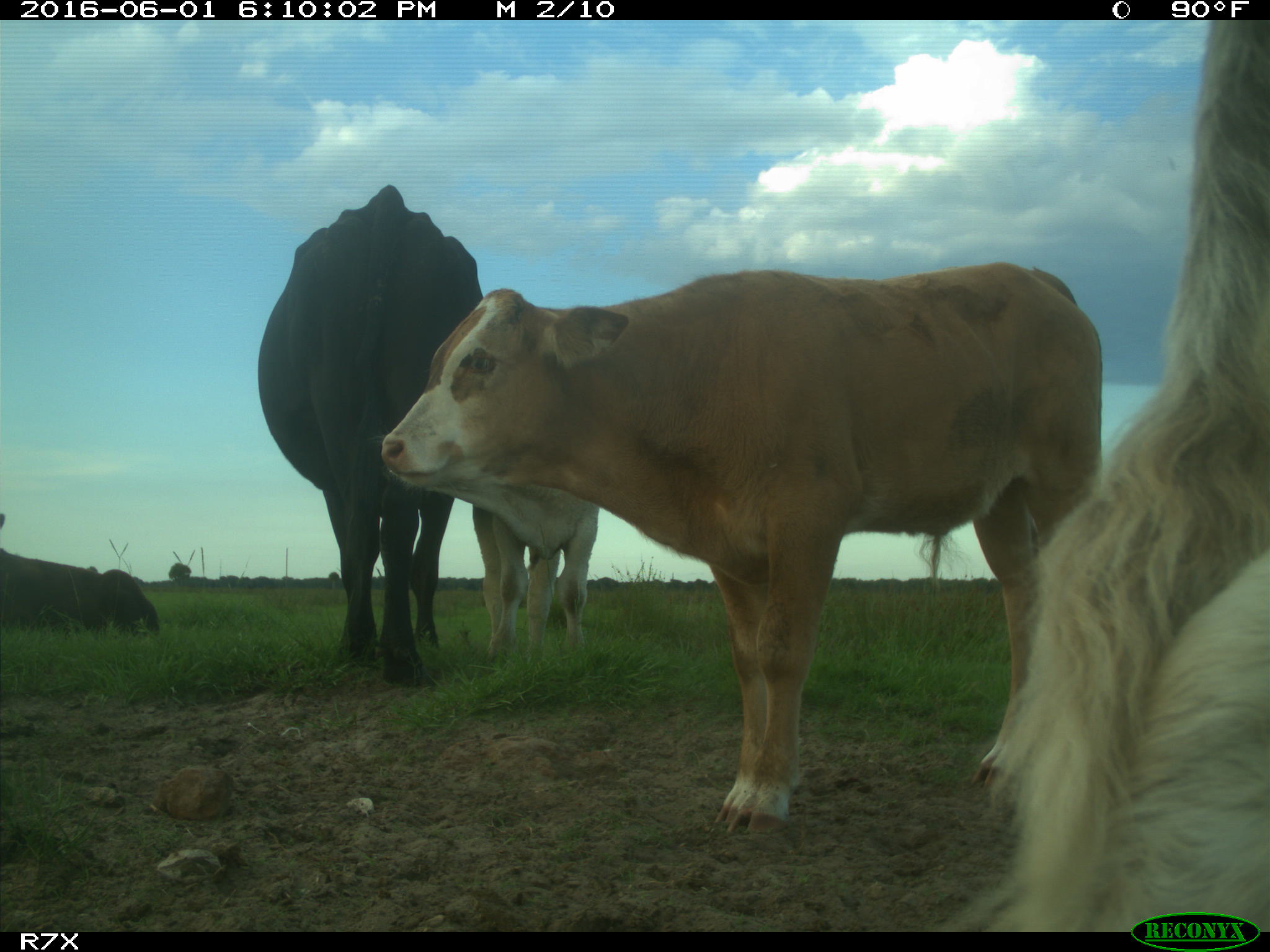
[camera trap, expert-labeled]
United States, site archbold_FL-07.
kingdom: Animalia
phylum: Chordata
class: Mammalia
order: Artiodactyla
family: Bovidae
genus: Bos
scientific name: Bos taurus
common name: domestic cow